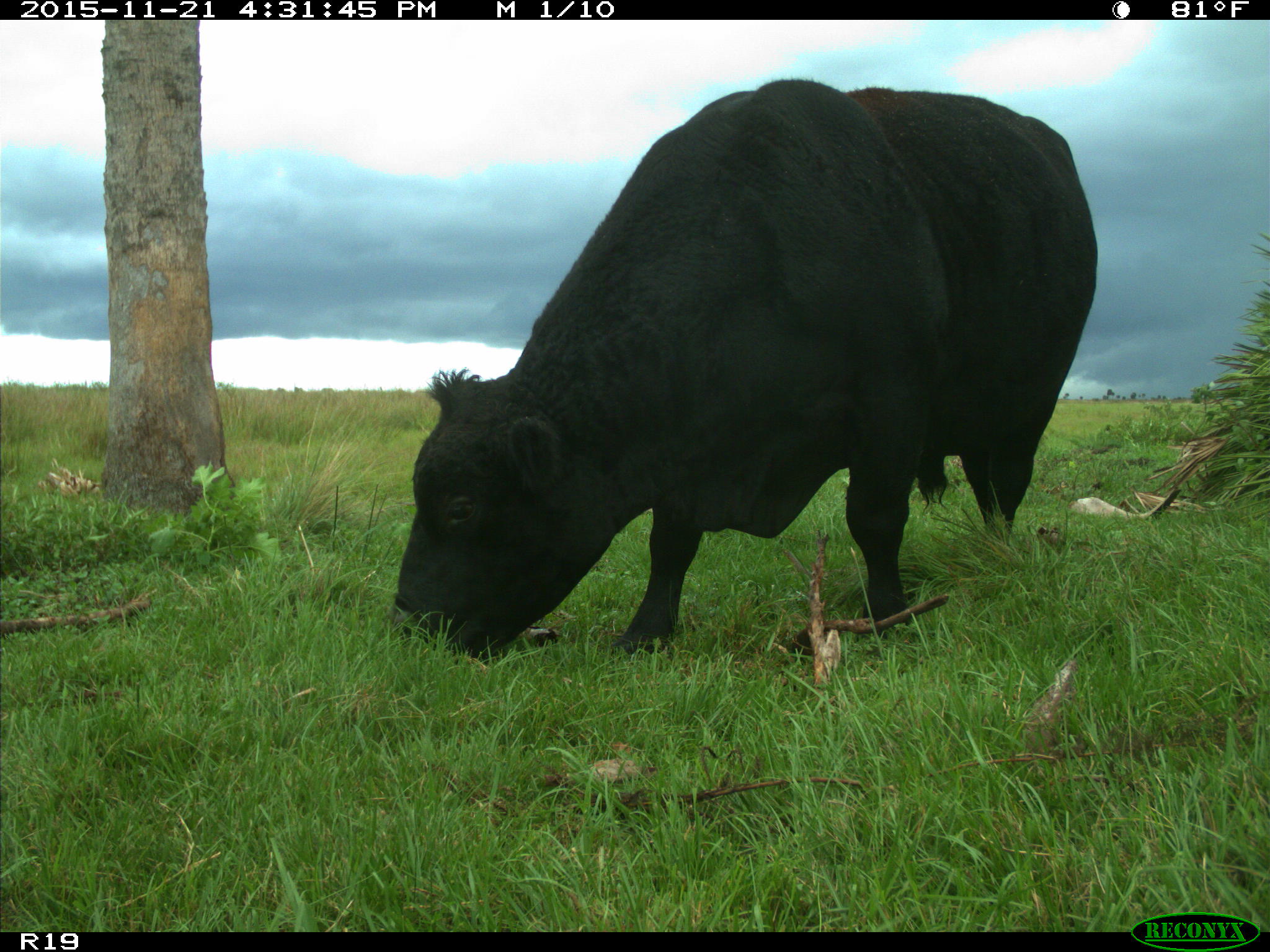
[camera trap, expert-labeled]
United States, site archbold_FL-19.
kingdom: Animalia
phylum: Chordata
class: Mammalia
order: Artiodactyla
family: Bovidae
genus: Bos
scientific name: Bos taurus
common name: domestic cow